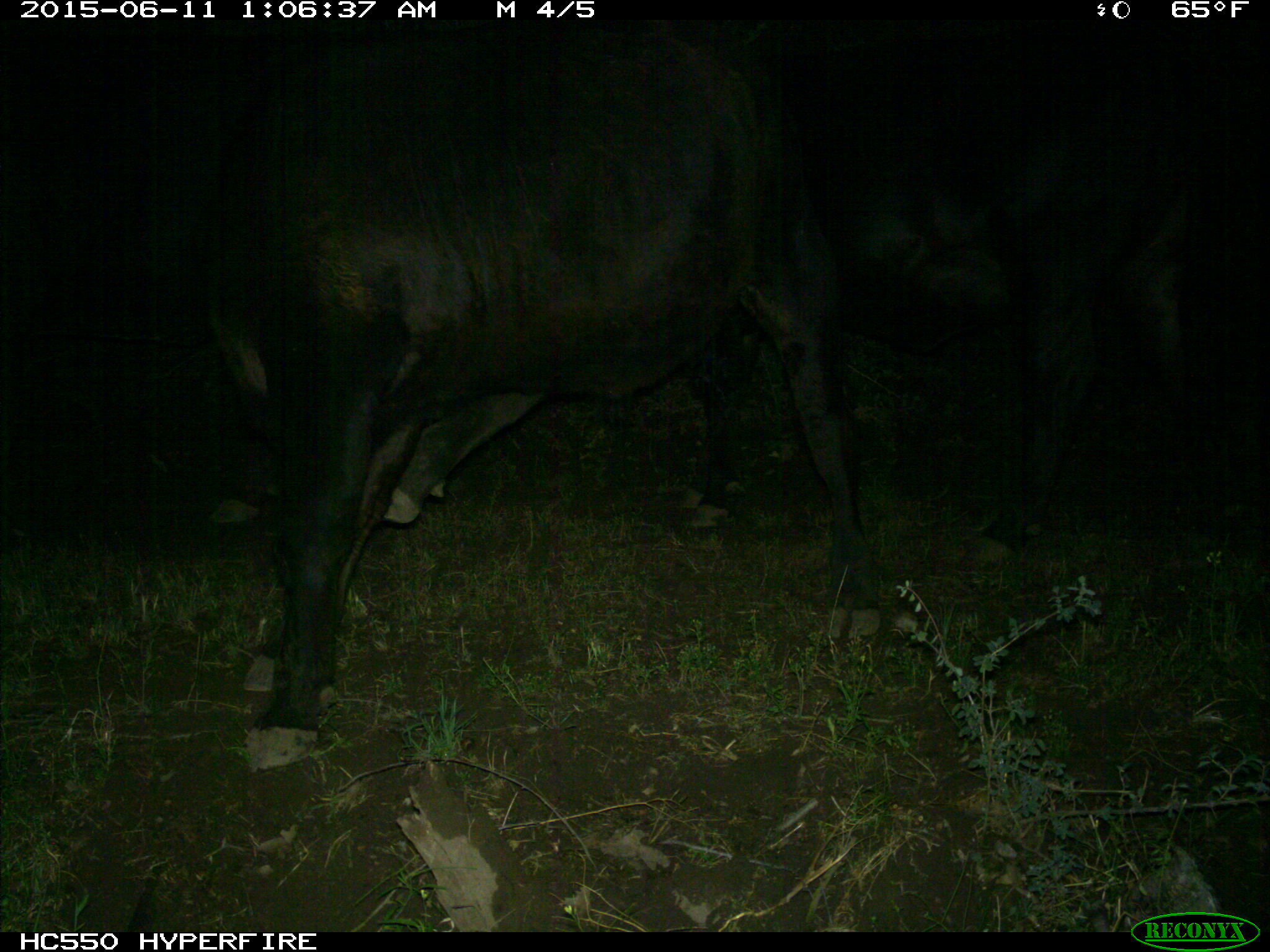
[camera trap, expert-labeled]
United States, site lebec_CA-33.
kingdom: Animalia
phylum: Chordata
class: Mammalia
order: Artiodactyla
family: Bovidae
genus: Bos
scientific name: Bos taurus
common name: domestic cow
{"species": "Bos taurus (domestic cow)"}